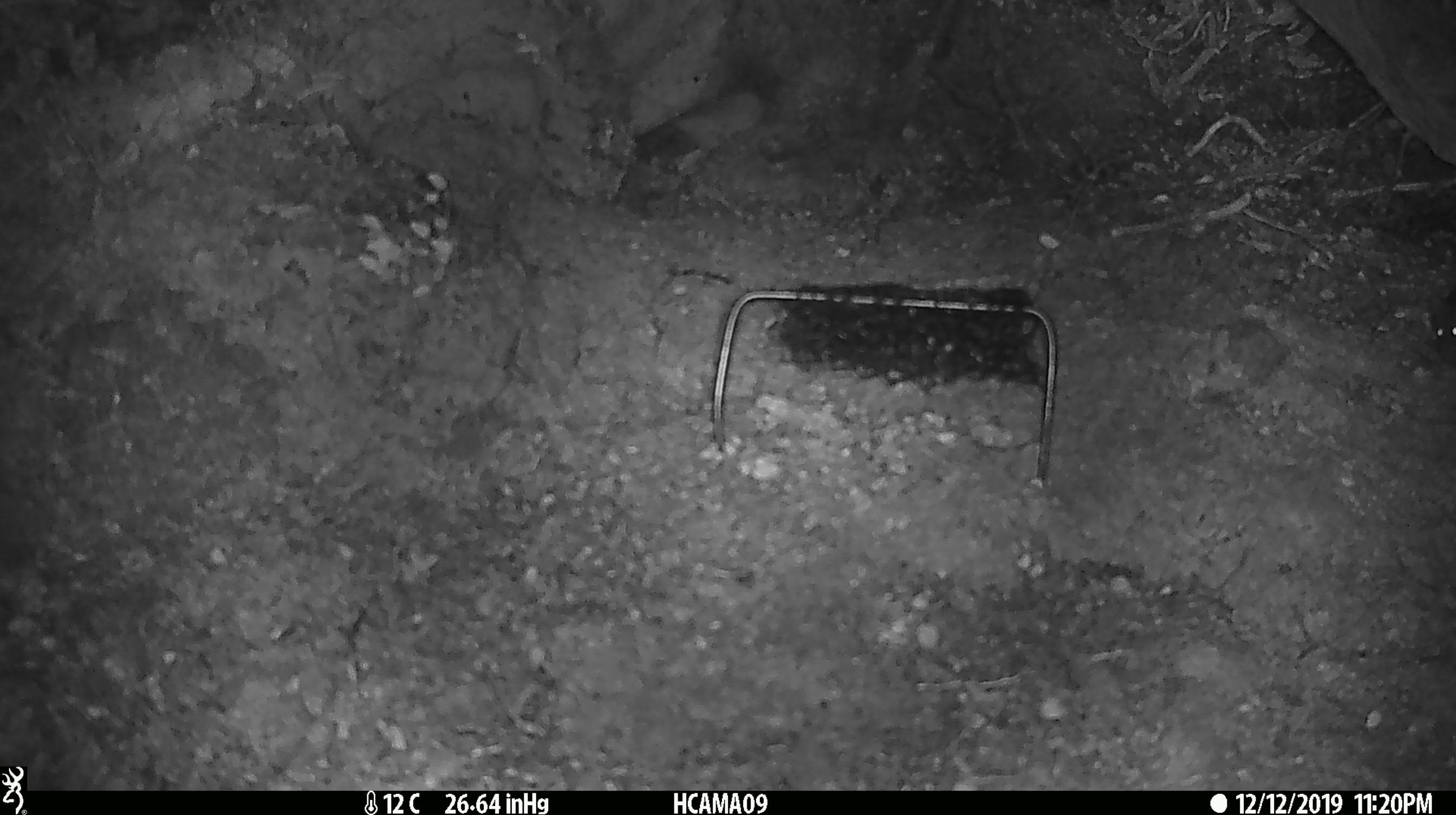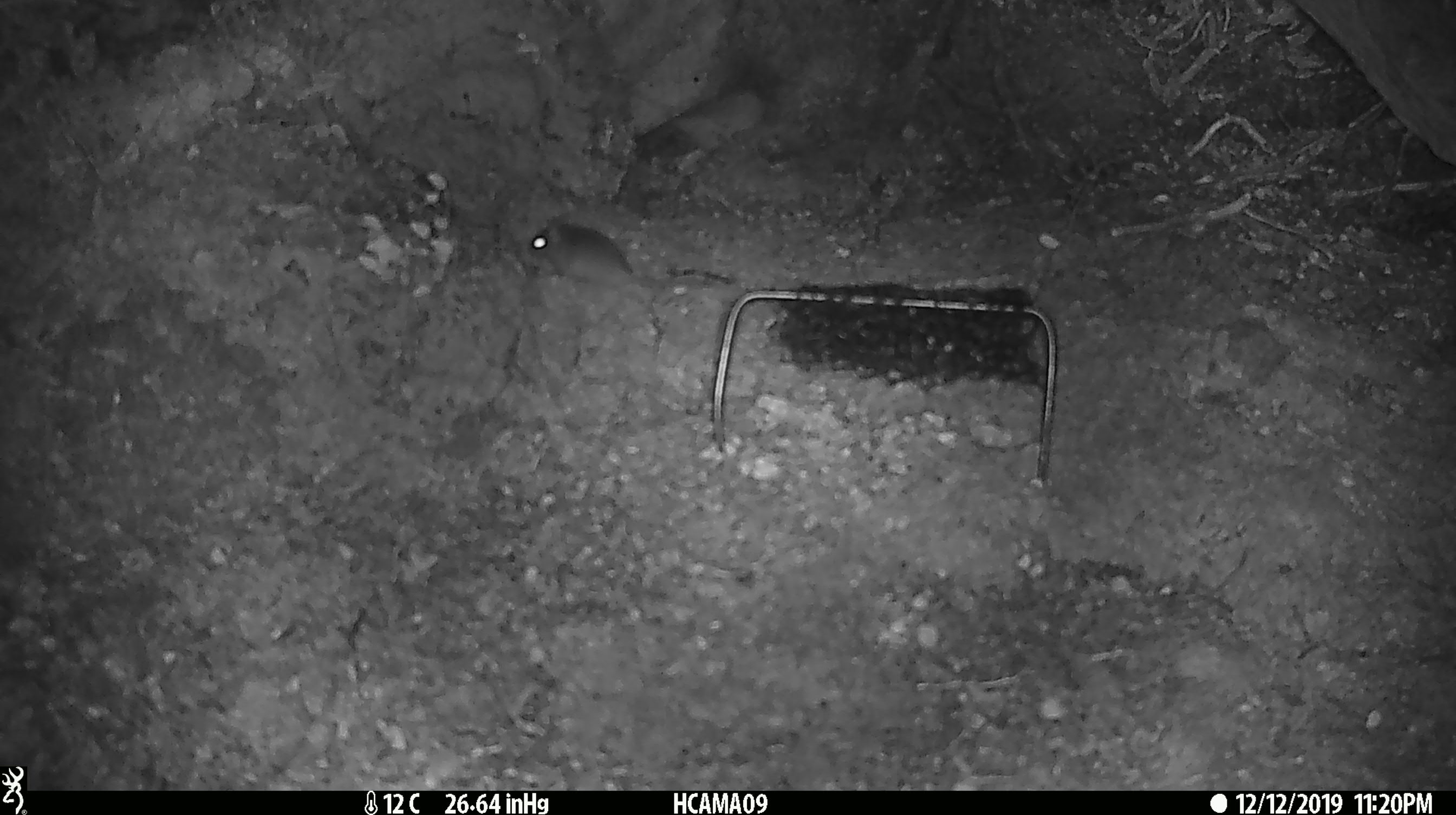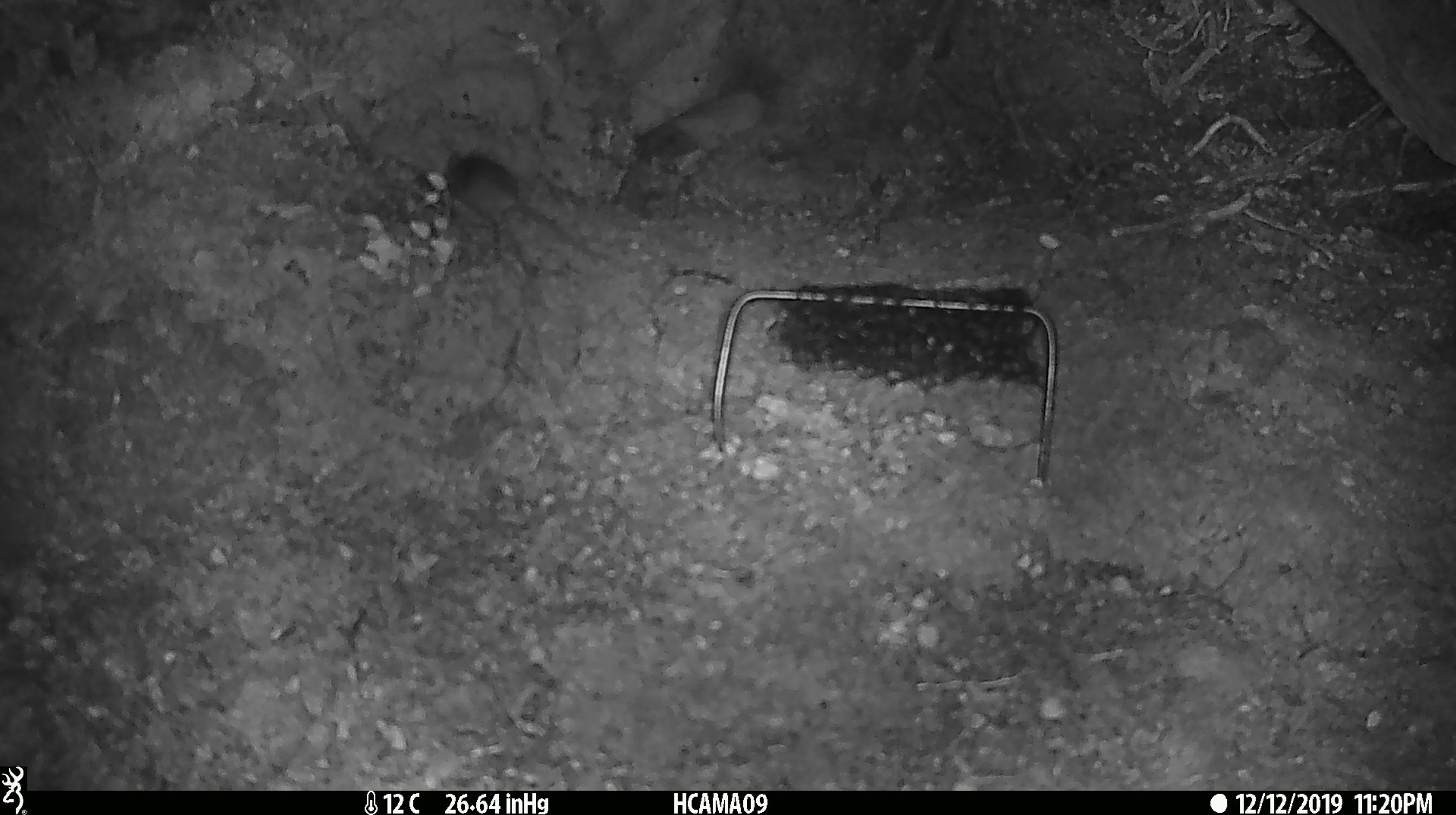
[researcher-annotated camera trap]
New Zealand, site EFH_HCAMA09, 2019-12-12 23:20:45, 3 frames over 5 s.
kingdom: Animalia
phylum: Chordata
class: Mammalia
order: Rodentia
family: Muridae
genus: Mus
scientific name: Mus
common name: mouse